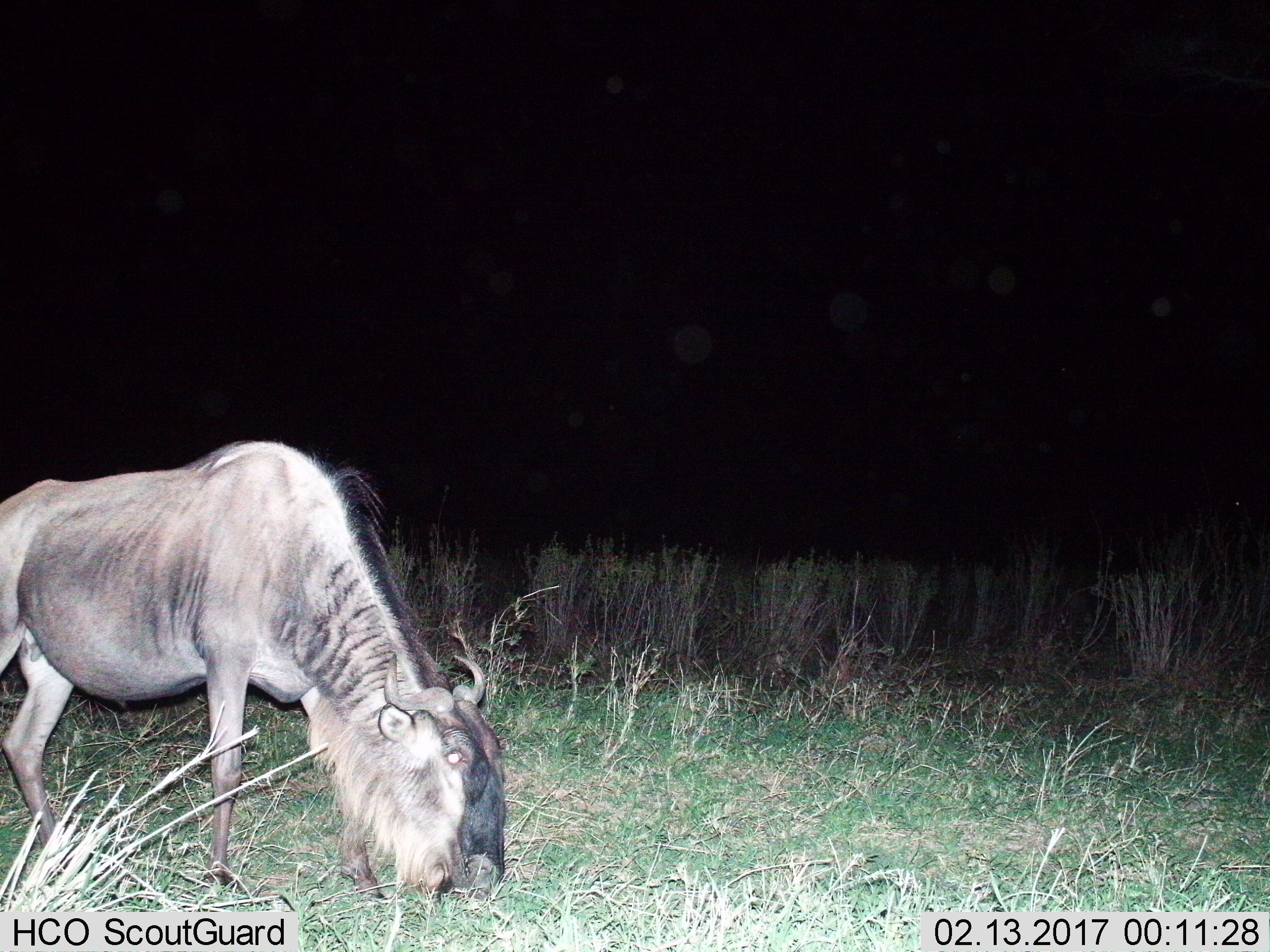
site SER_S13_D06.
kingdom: Animalia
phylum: Chordata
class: Mammalia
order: Artiodactyla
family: Bovidae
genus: Connochaetes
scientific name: Connochaetes taurinus taurinus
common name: blue wildebeest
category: wildebeestblue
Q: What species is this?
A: Wildebeestblue (blue wildebeest) (Connochaetes taurinus taurinus).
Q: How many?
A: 1.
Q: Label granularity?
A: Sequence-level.